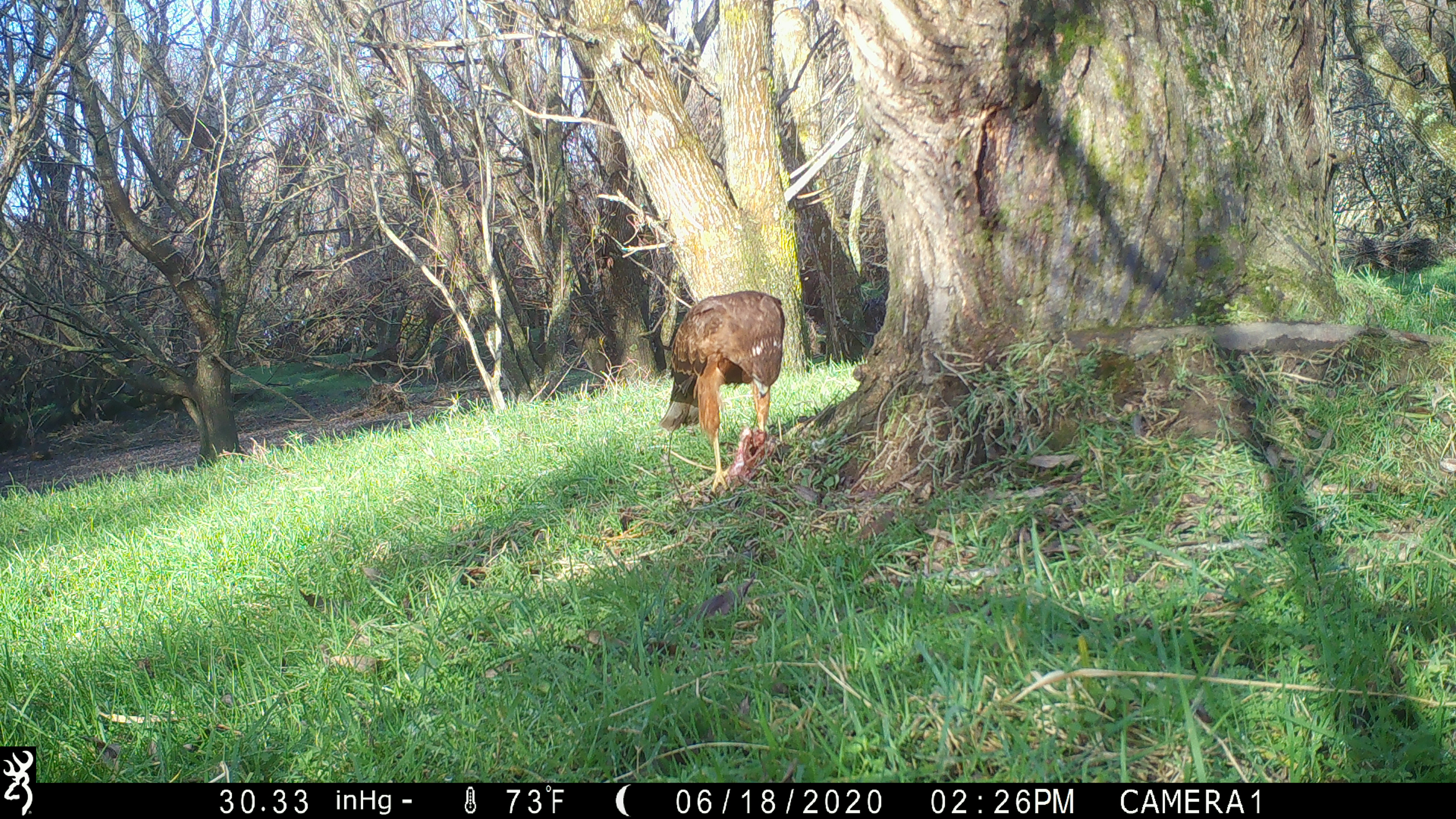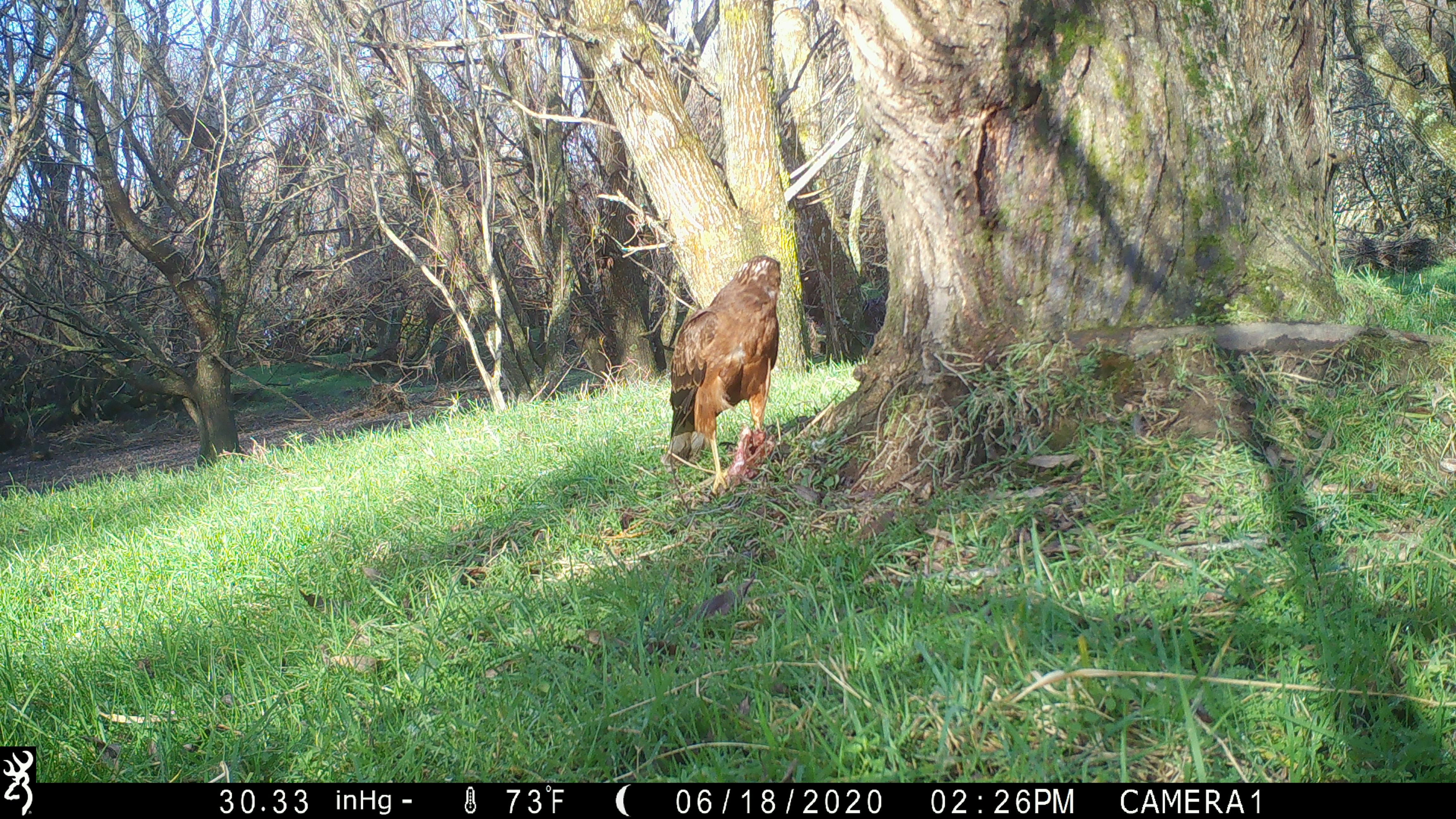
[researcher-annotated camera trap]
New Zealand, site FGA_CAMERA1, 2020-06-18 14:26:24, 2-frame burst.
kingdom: Animalia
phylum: Chordata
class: Aves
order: Accipitriformes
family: Accipitridae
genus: Circus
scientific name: Circus approximans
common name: swamp harrier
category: harrier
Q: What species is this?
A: Harrier (swamp harrier) (Circus approximans).